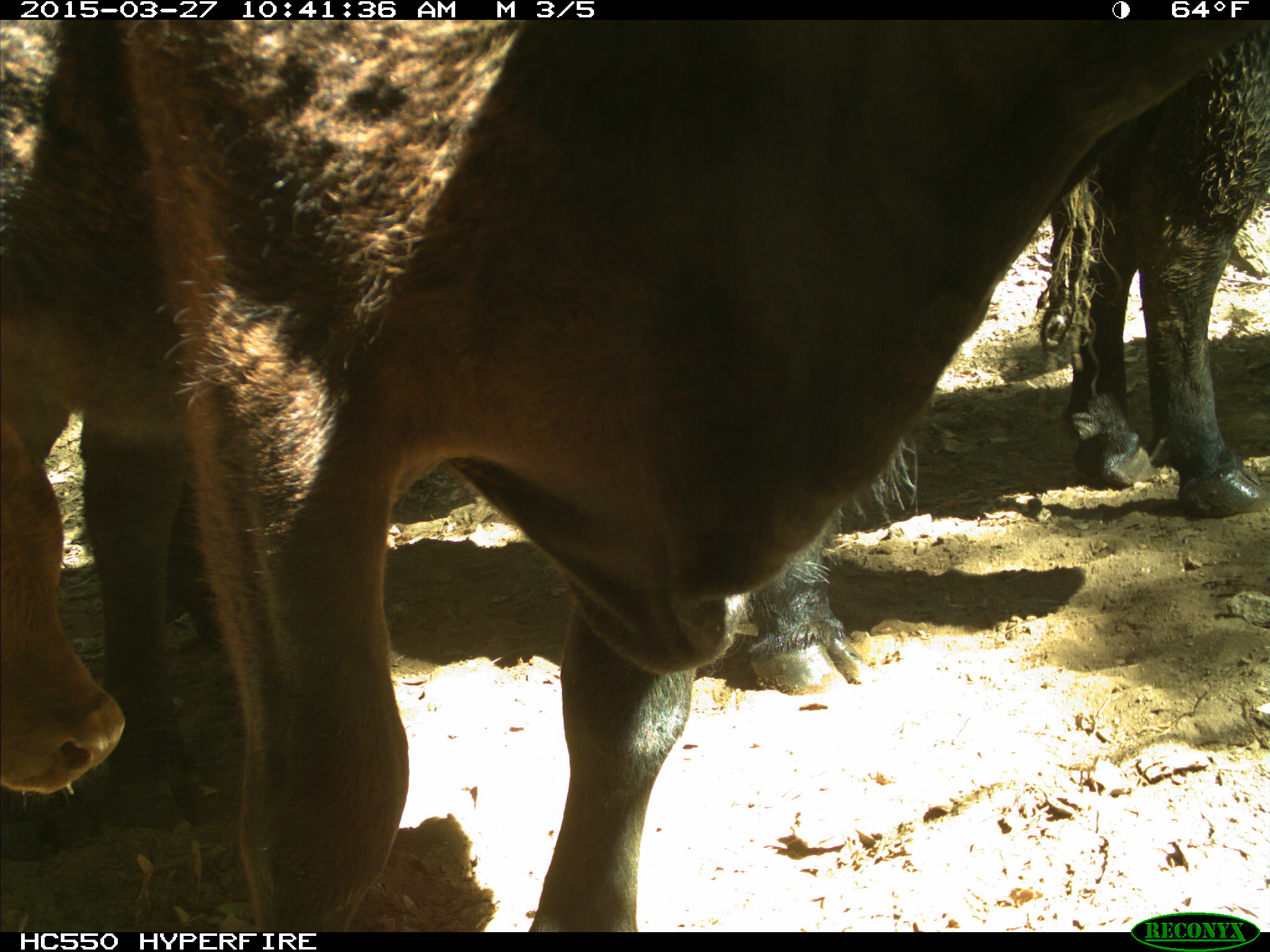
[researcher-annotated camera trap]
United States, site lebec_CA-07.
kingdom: Animalia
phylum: Chordata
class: Mammalia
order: Artiodactyla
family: Bovidae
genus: Bos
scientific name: Bos taurus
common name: domestic cow